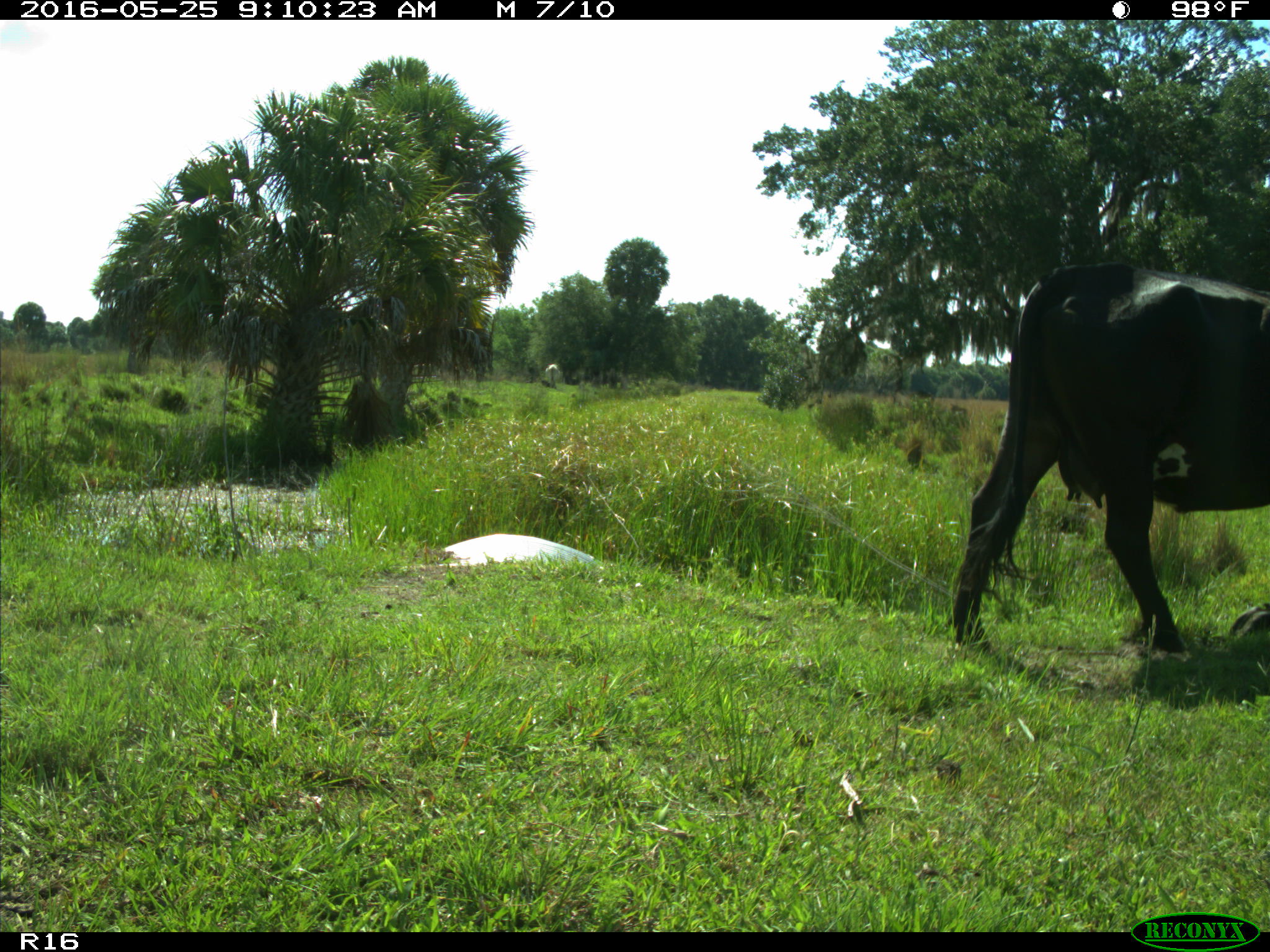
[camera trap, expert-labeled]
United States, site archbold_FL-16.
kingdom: Animalia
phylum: Chordata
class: Mammalia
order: Artiodactyla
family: Bovidae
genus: Bos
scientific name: Bos taurus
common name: domestic cow